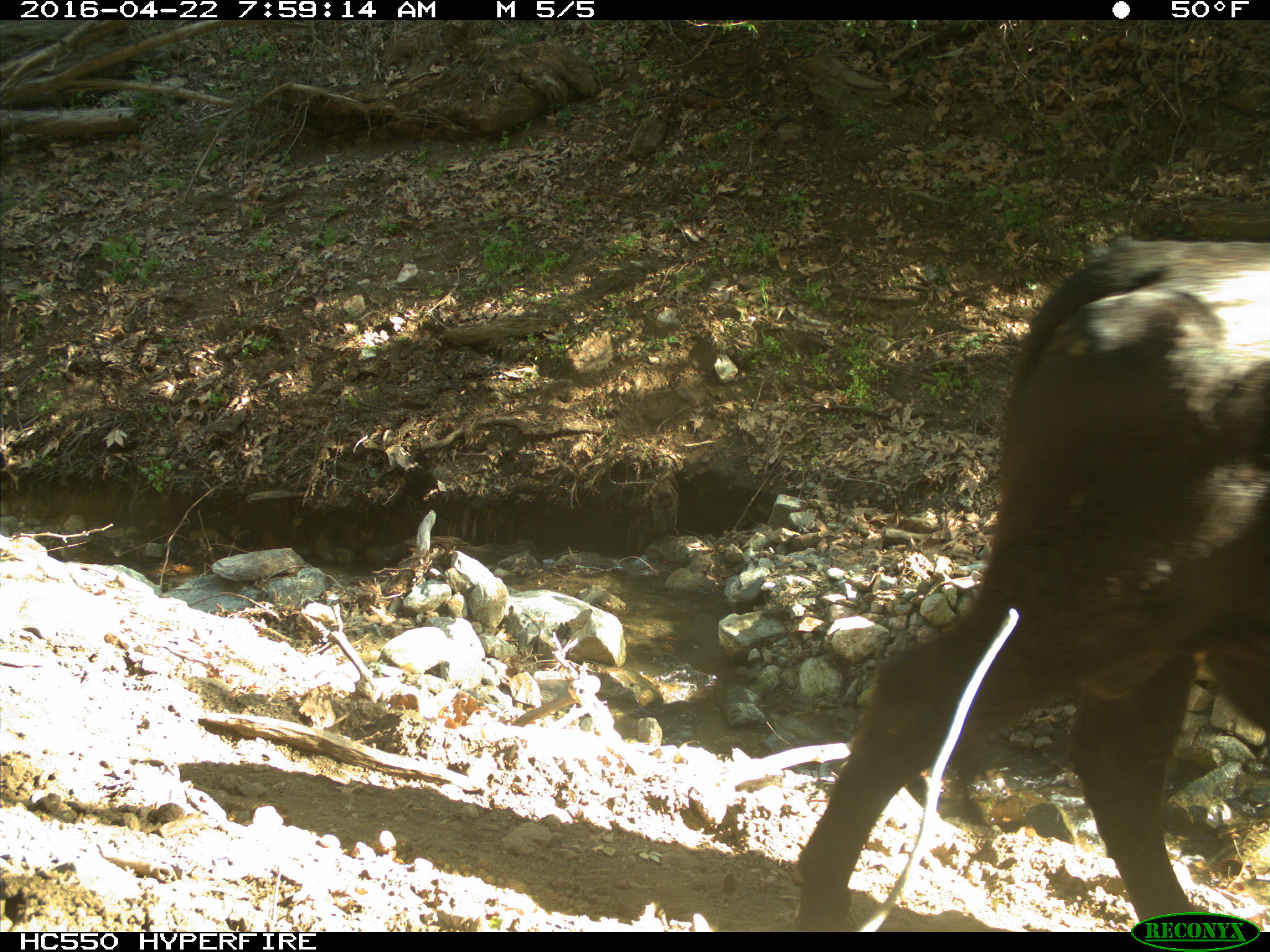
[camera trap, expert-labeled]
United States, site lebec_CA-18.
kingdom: Animalia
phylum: Chordata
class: Mammalia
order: Artiodactyla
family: Bovidae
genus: Bos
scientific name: Bos taurus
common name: domestic cow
Bos taurus (domestic cow).